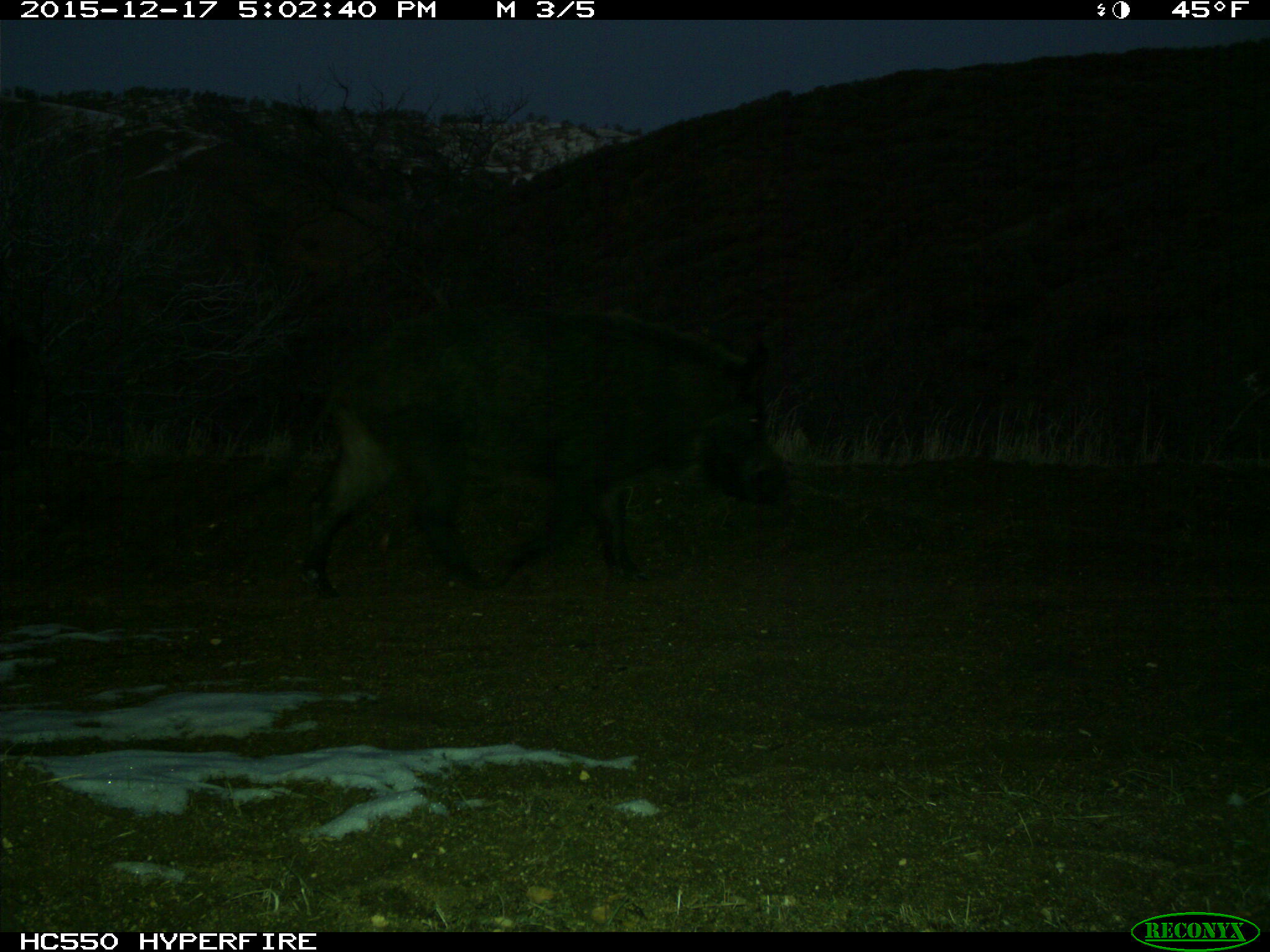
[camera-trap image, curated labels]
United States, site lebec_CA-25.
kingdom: Animalia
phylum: Chordata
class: Mammalia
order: Artiodactyla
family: Suidae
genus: Sus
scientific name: Sus scrofa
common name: wild boar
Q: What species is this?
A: Sus scrofa (wild boar).